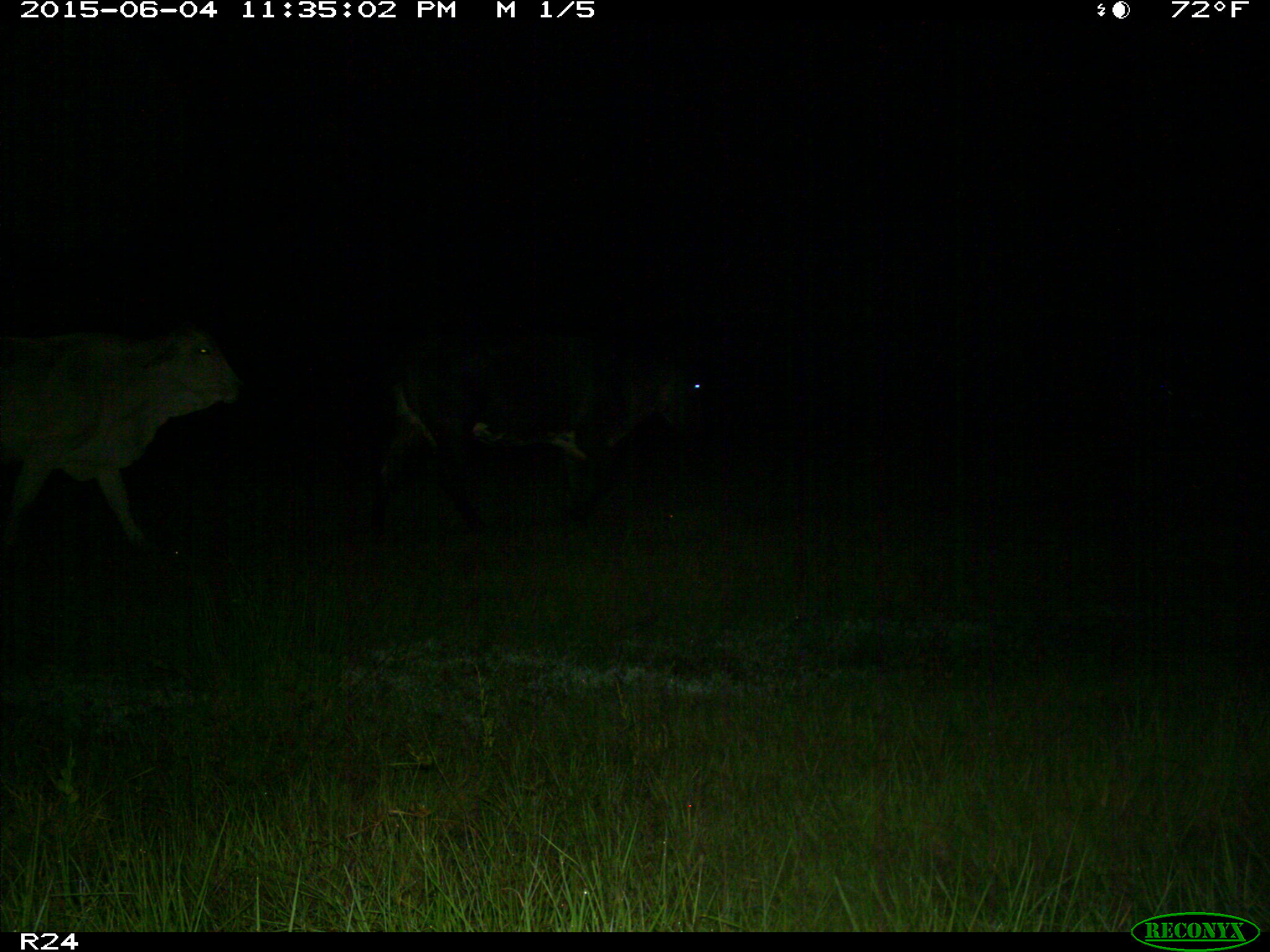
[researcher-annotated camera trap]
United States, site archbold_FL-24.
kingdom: Animalia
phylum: Chordata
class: Mammalia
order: Artiodactyla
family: Bovidae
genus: Bos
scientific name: Bos taurus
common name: domestic cow